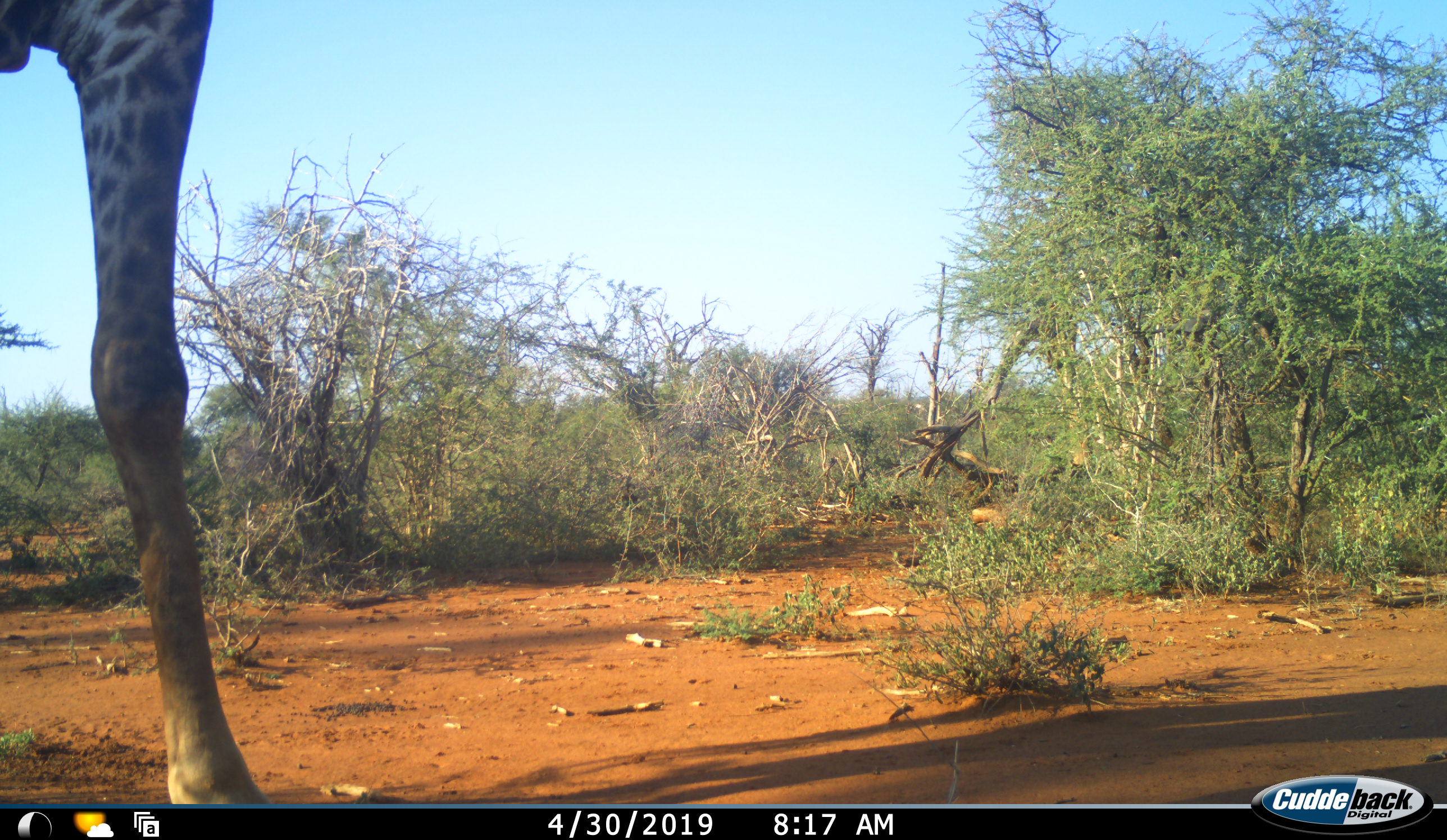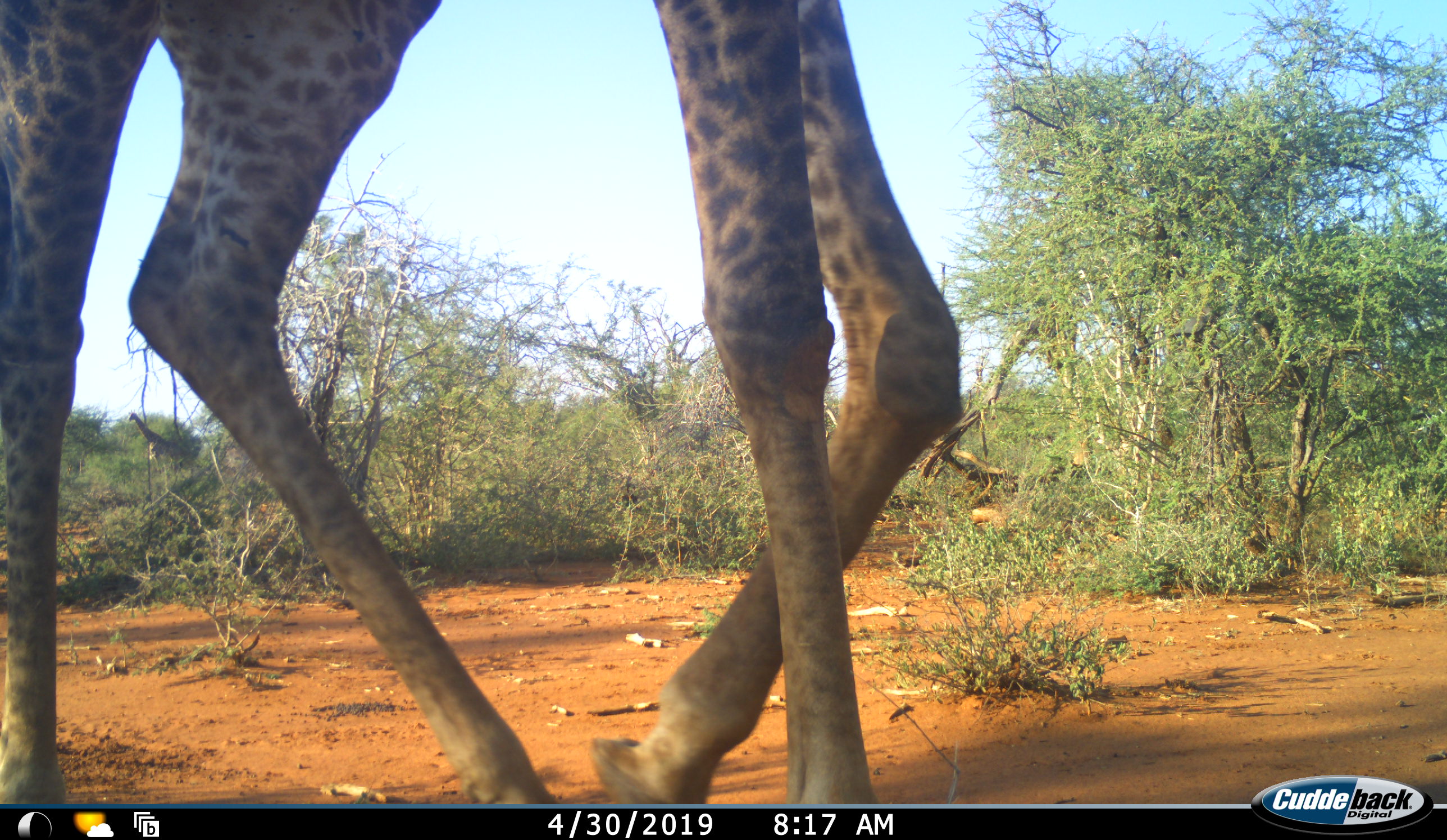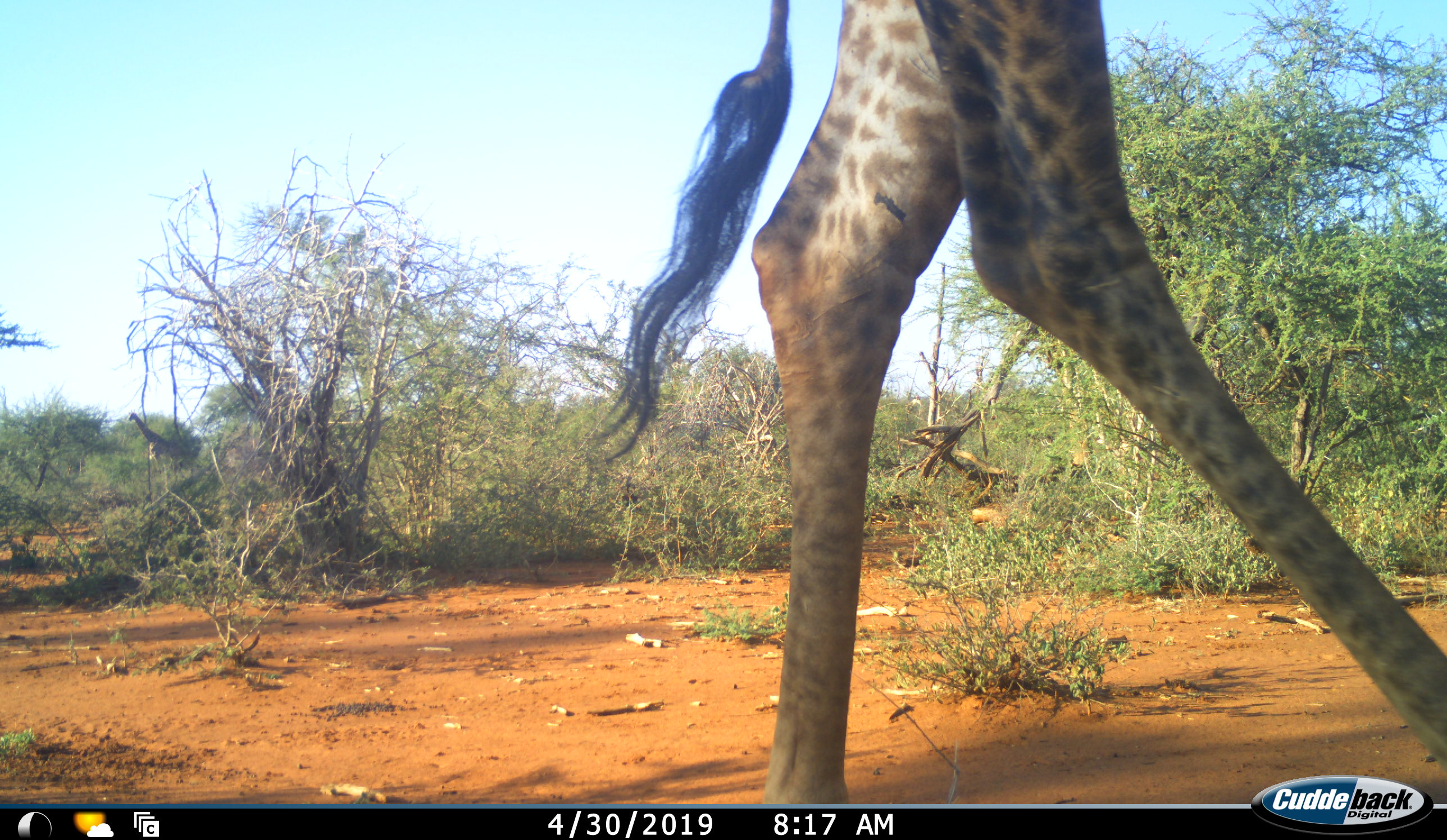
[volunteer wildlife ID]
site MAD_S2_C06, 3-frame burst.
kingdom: Animalia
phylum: Chordata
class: Mammalia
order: Artiodactyla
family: Giraffidae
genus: Giraffa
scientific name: Giraffa camelopardalis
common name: giraffe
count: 1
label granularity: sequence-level